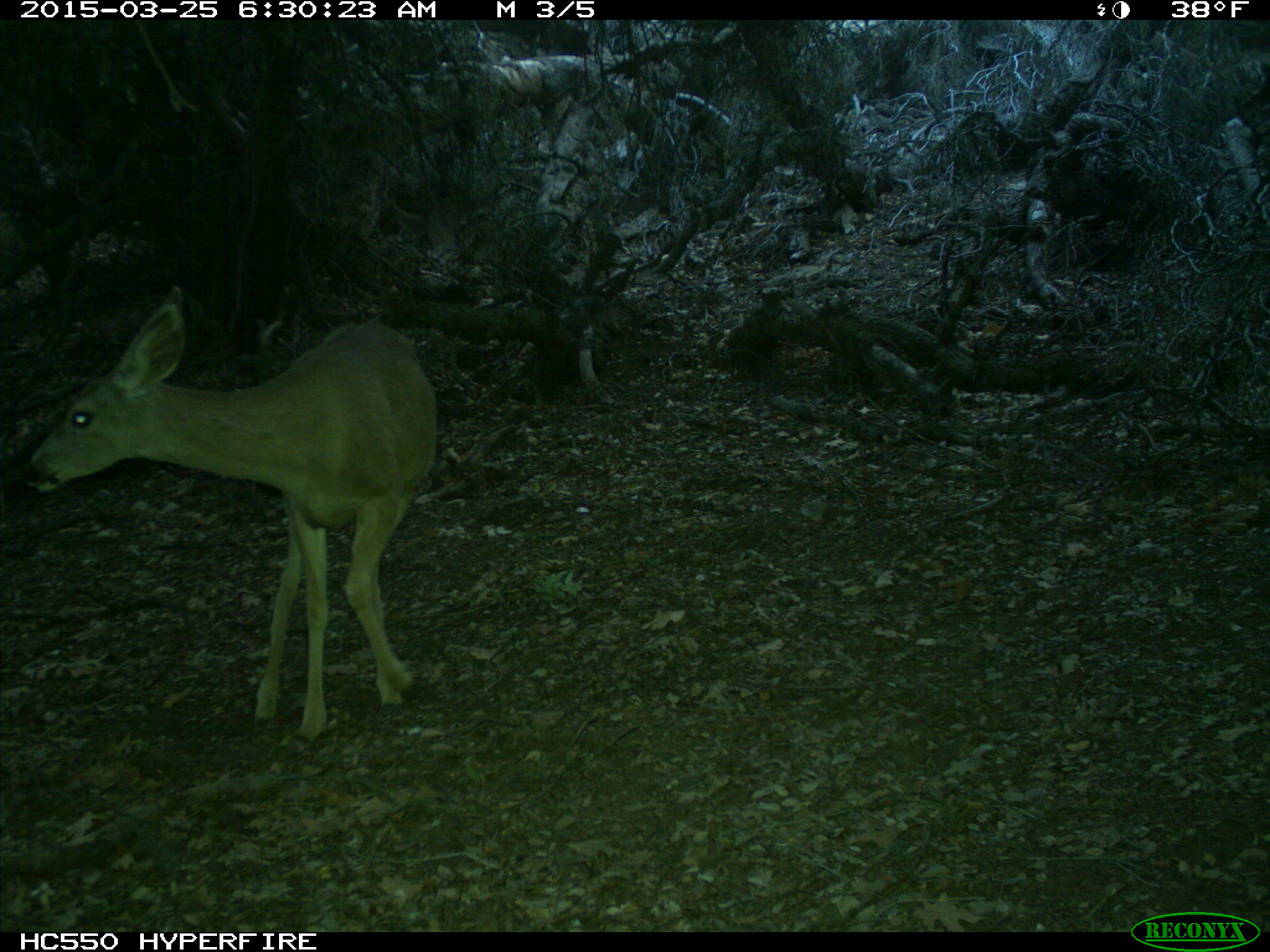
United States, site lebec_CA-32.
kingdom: Animalia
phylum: Chordata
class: Mammalia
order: Artiodactyla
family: Cervidae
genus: Odocoileus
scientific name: Odocoileus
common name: deer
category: unidentified deer